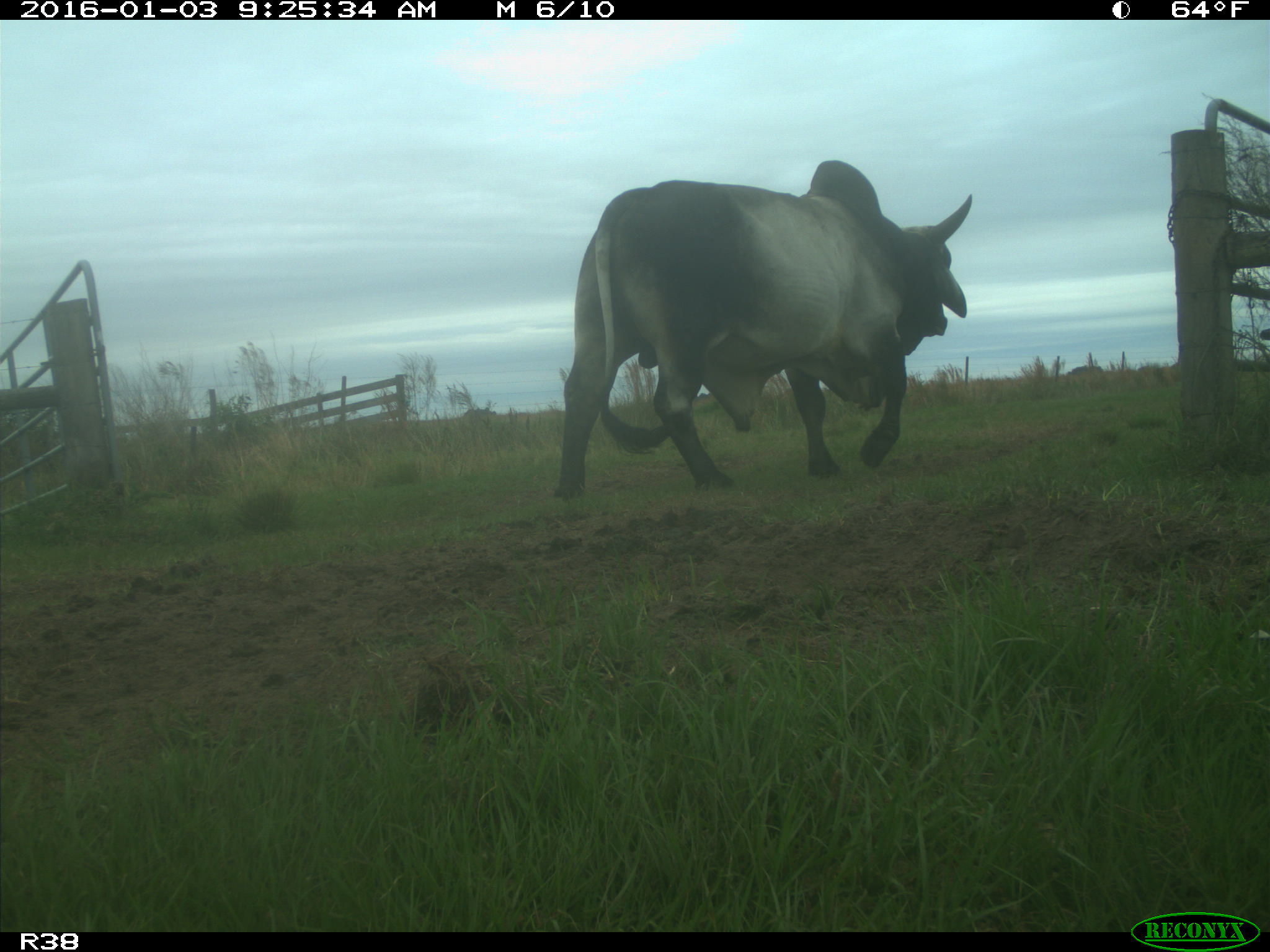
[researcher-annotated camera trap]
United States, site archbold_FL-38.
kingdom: Animalia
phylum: Chordata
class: Mammalia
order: Artiodactyla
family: Bovidae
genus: Bos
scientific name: Bos taurus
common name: domestic cow